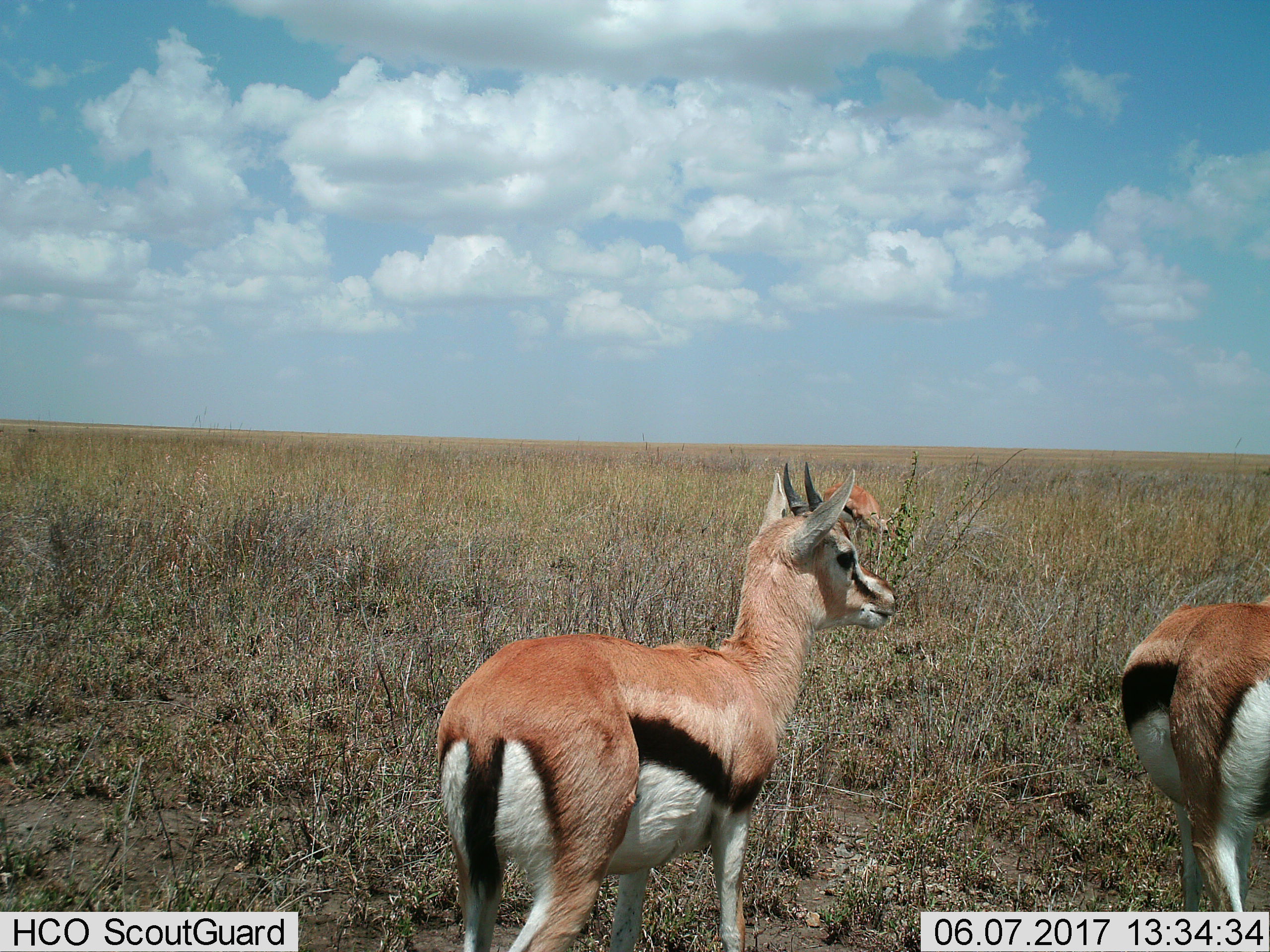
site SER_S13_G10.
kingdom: Animalia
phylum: Chordata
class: Mammalia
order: Artiodactyla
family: Bovidae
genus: Eudorcas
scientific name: Eudorcas thomsonii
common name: thomson's gazelle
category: gazellethomsons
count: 3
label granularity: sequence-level